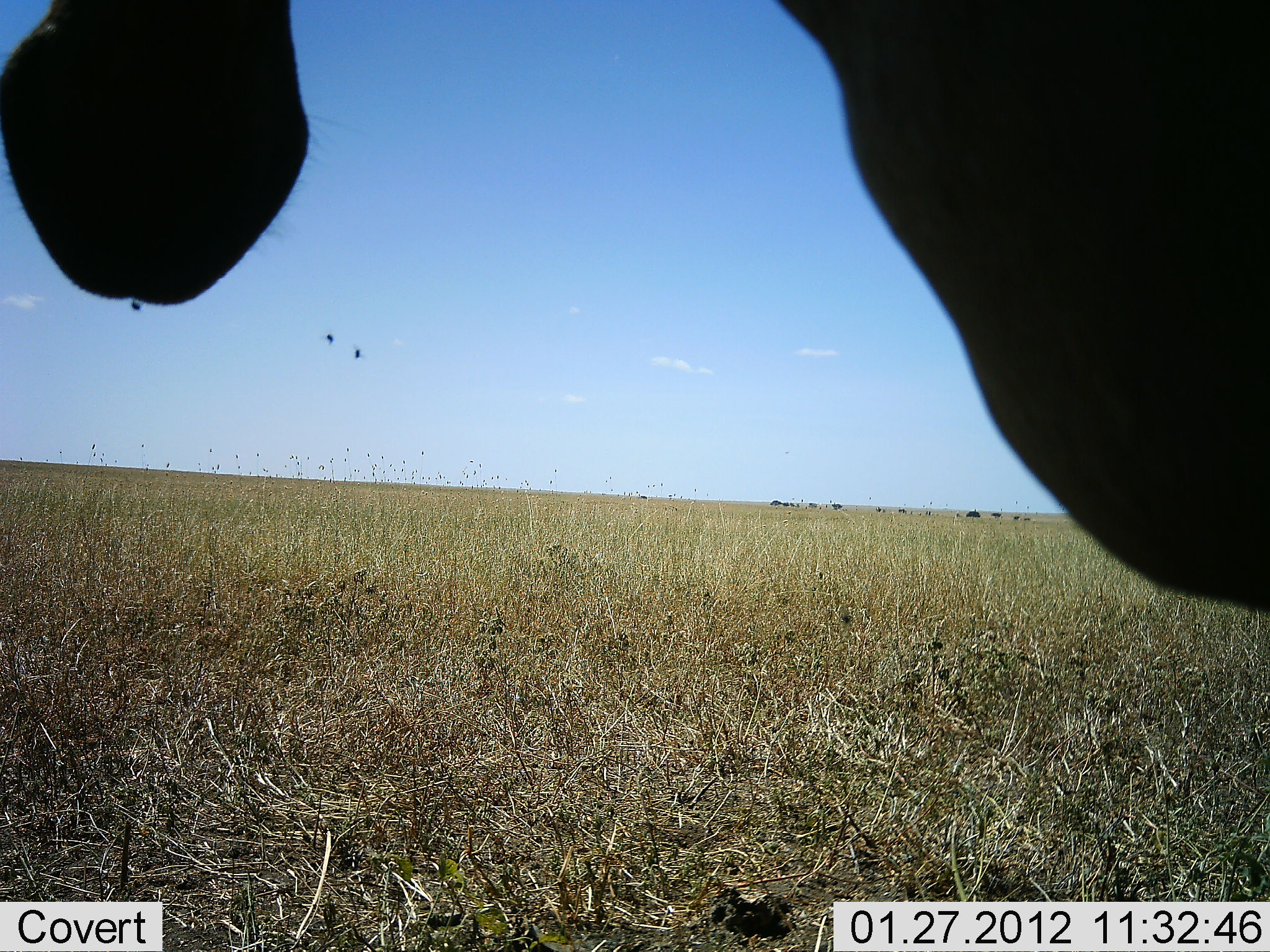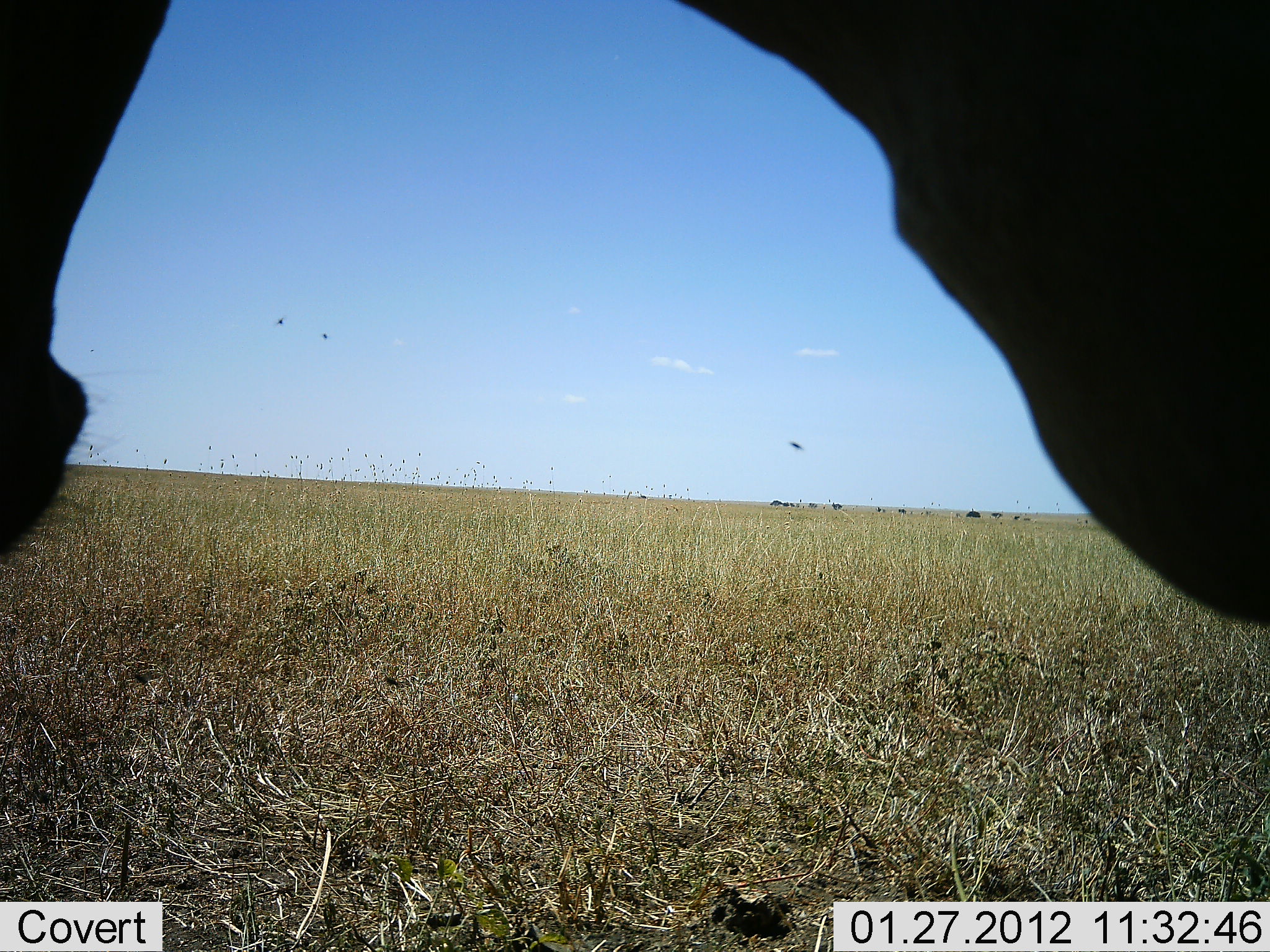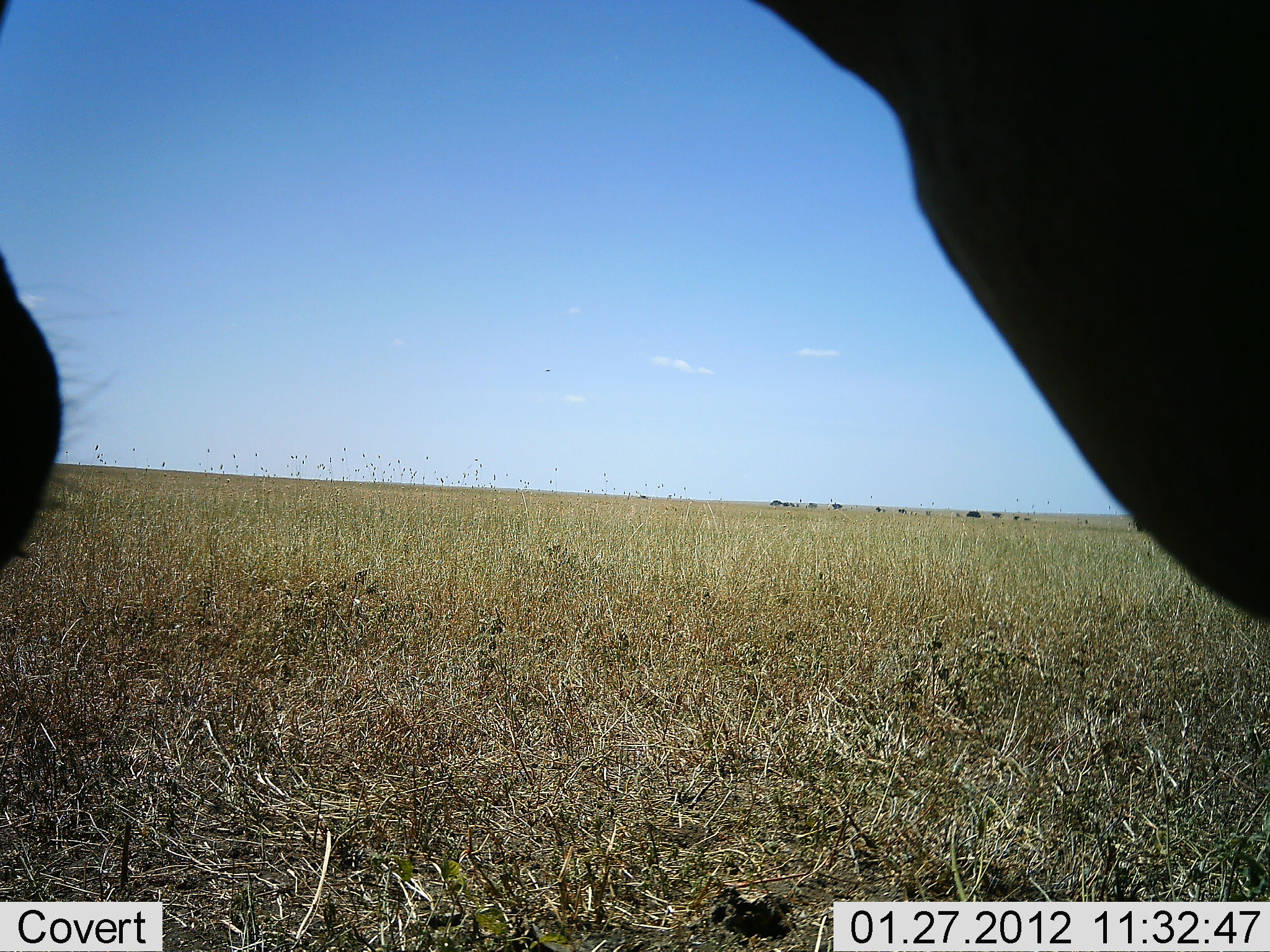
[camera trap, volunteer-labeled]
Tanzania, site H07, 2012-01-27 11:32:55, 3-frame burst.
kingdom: Animalia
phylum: Chordata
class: Mammalia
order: Artiodactyla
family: Bovidae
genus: Alcelaphus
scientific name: Alcelaphus buselaphus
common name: hartebeest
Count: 1.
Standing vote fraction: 83%.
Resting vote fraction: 17%.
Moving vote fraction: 0%.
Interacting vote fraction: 0%.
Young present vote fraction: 0%.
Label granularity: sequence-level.